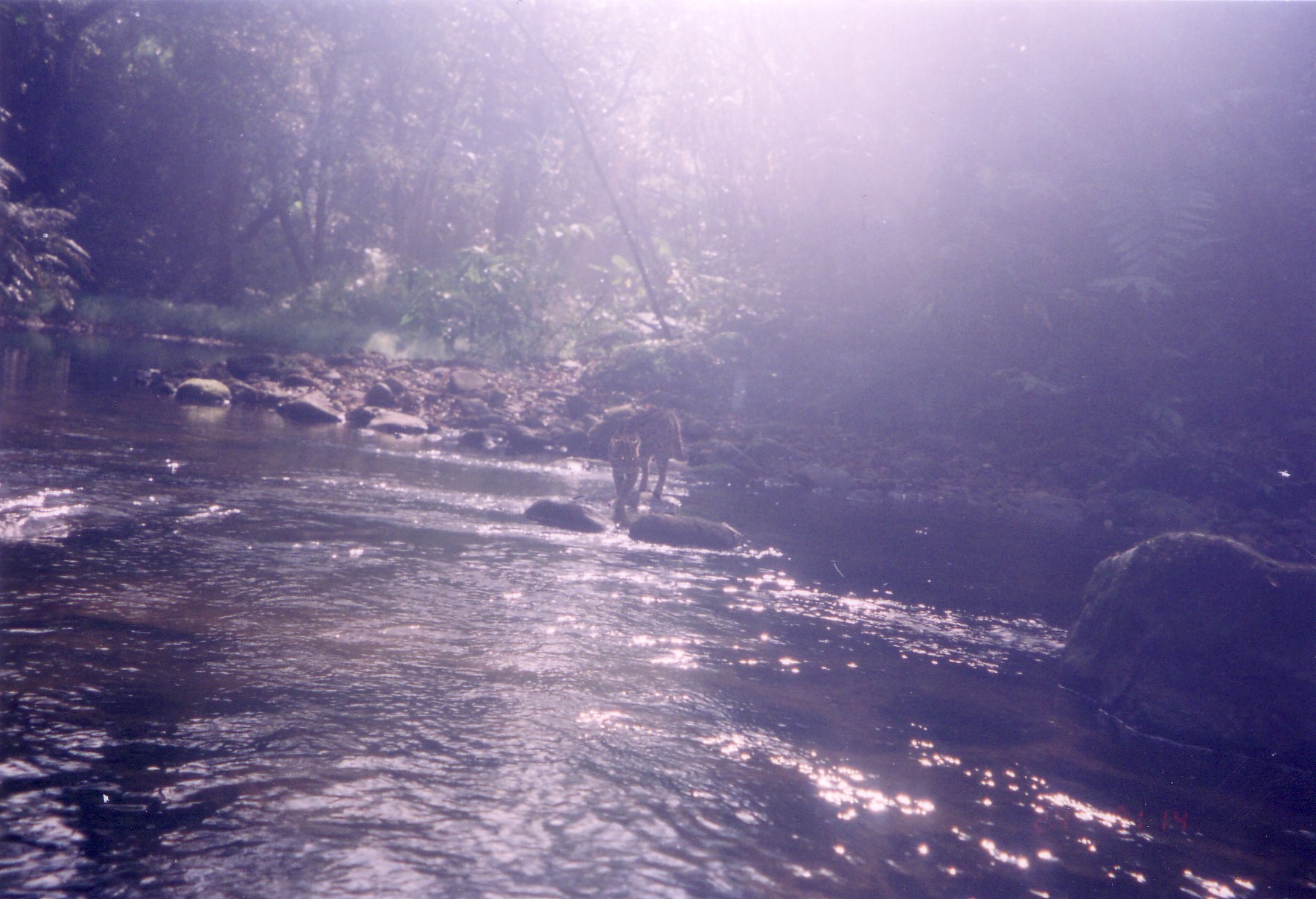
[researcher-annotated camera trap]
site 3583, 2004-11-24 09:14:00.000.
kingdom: Animalia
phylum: Chordata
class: Mammalia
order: Carnivora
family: Felidae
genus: Prionailurus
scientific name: Prionailurus bengalensis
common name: mainland leopard cat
Prionailurus bengalensis (mainland leopard cat), count 1.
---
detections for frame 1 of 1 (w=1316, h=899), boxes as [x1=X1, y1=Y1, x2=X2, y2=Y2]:
prionailurus bengalensis: [x1=606, y1=403, x2=690, y2=523]